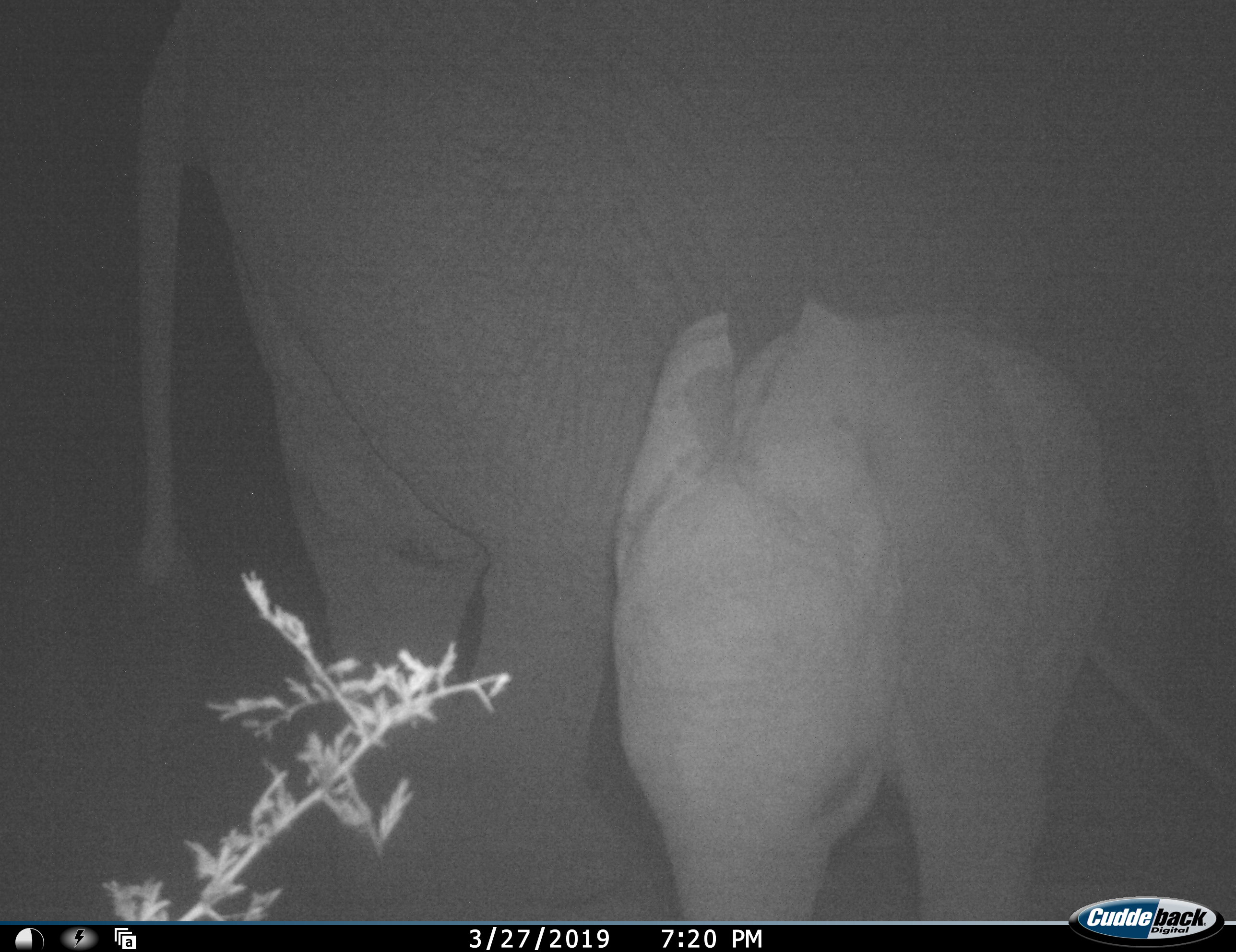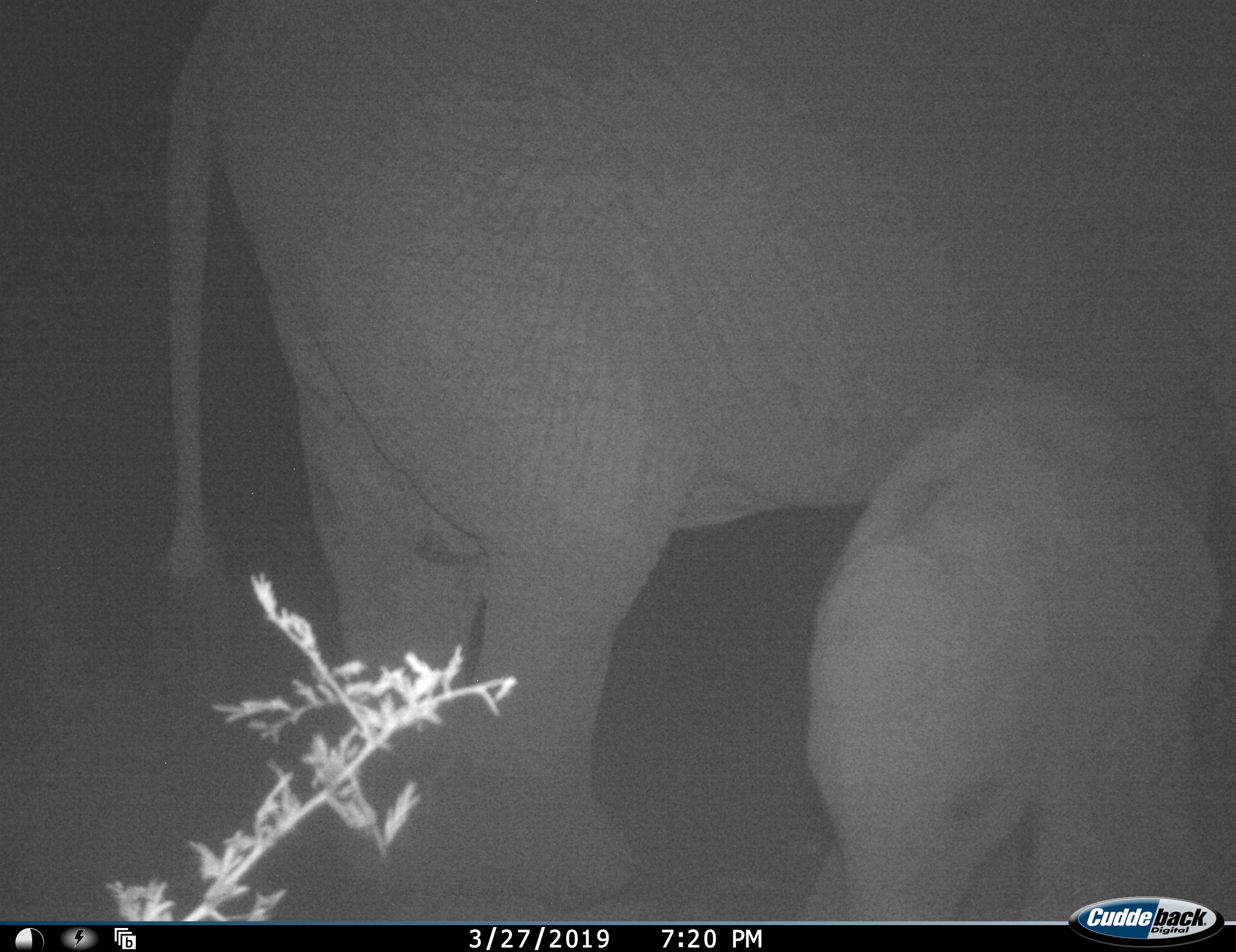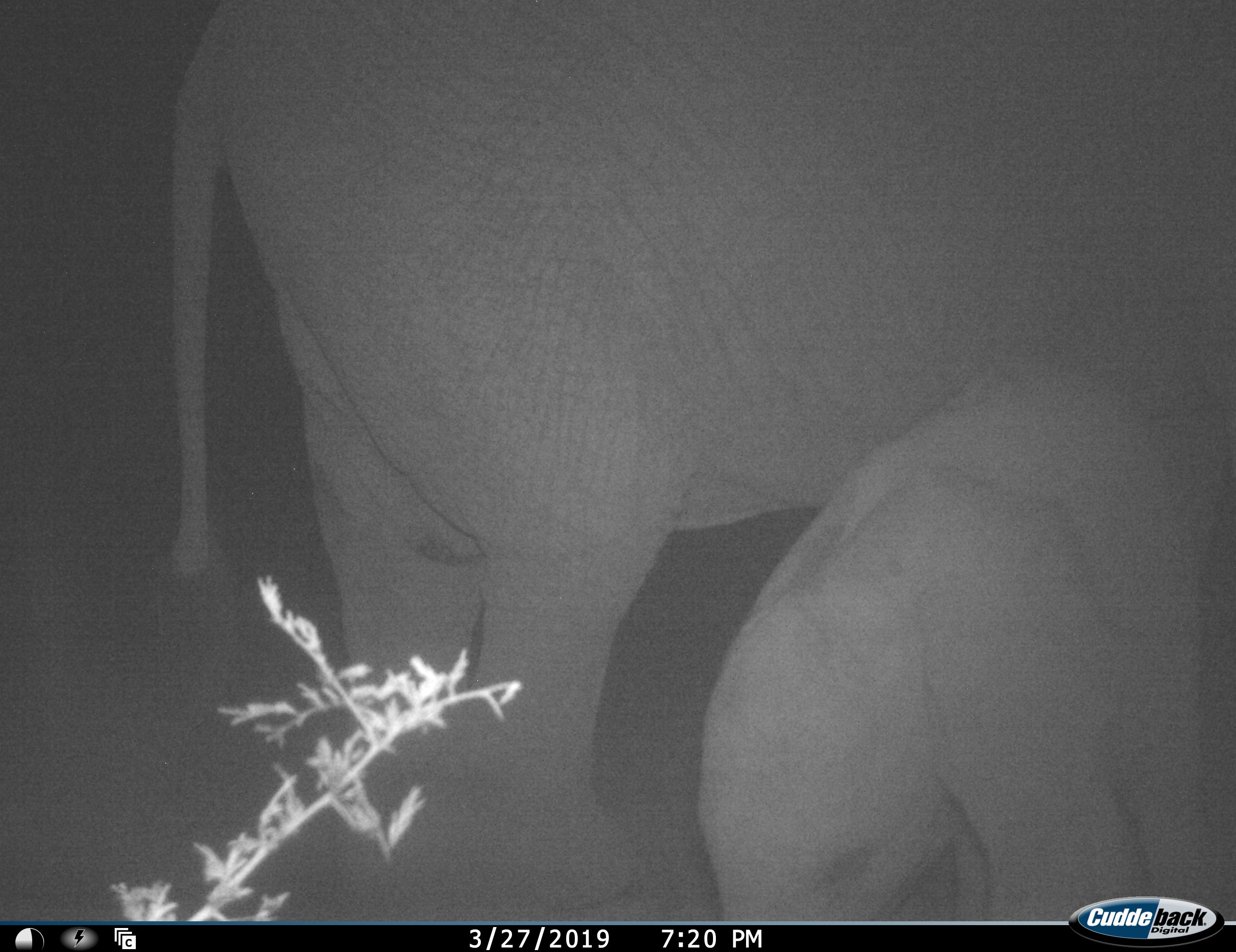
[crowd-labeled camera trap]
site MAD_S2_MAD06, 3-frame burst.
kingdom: Animalia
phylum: Chordata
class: Mammalia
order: Proboscidea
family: Elephantidae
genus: Loxodonta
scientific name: Loxodonta africana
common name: african bush elephant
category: elephant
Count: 2.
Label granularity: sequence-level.